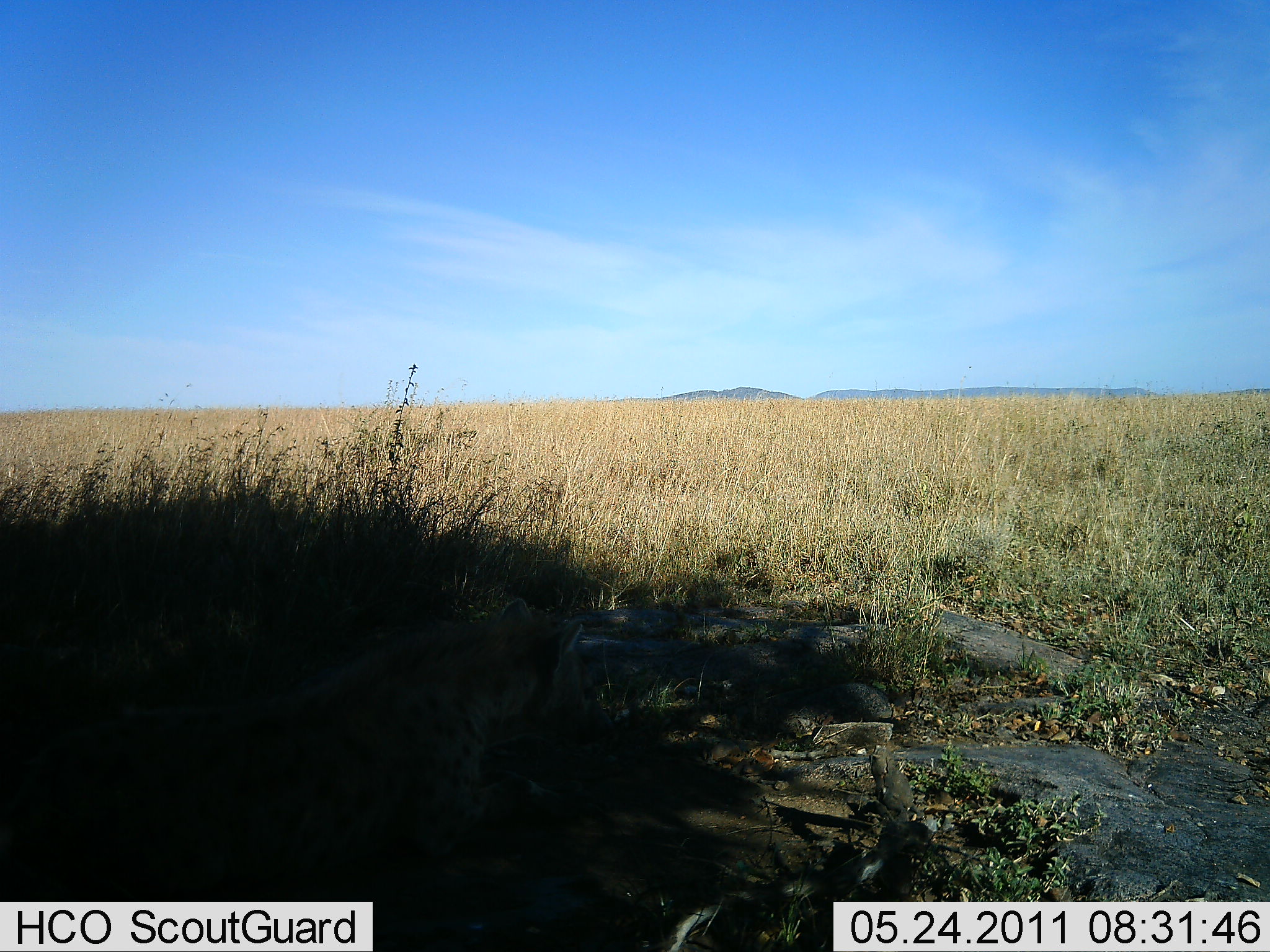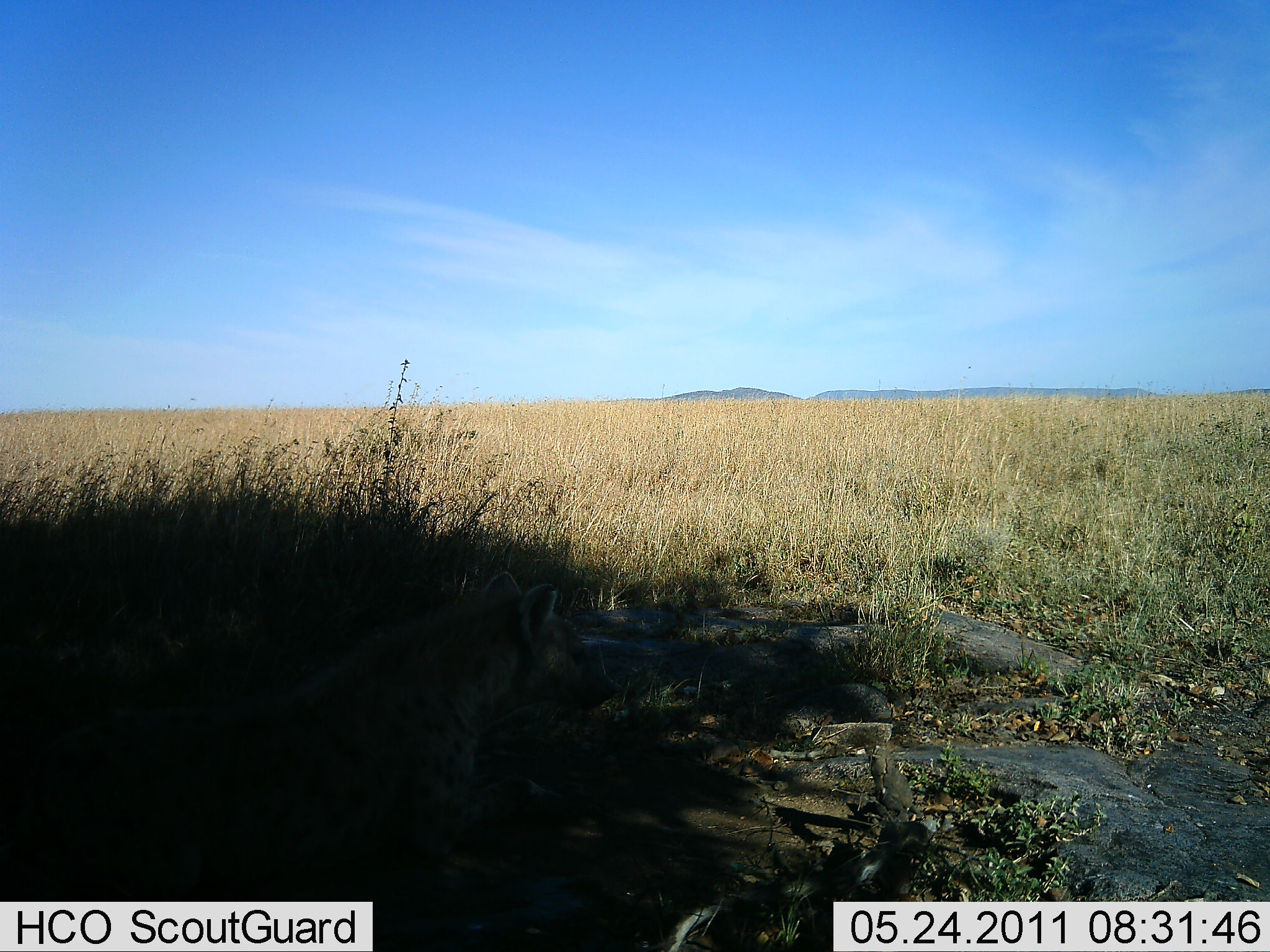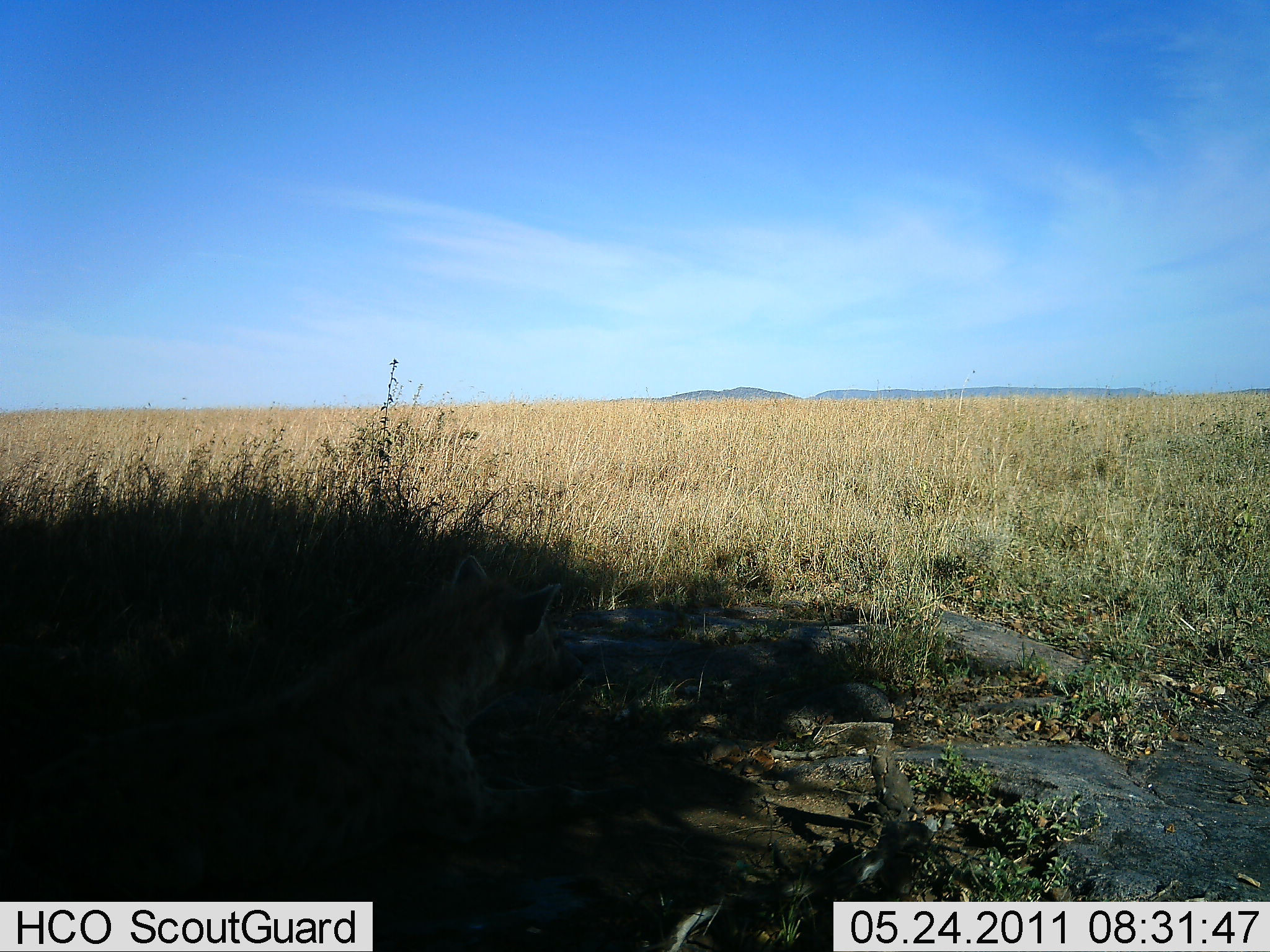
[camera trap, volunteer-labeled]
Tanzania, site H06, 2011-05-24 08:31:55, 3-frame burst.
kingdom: Animalia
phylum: Chordata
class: Mammalia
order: Carnivora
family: Hyaenidae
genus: Crocuta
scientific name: Crocuta crocuta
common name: spotted hyena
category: hyenaspotted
Hyenaspotted (spotted hyena) (Crocuta crocuta), count 1. Behavior (volunteer vote fractions): standing 20%, resting 80%, moving 0%, interacting 0%. Young present (vote fraction): 0%. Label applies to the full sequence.